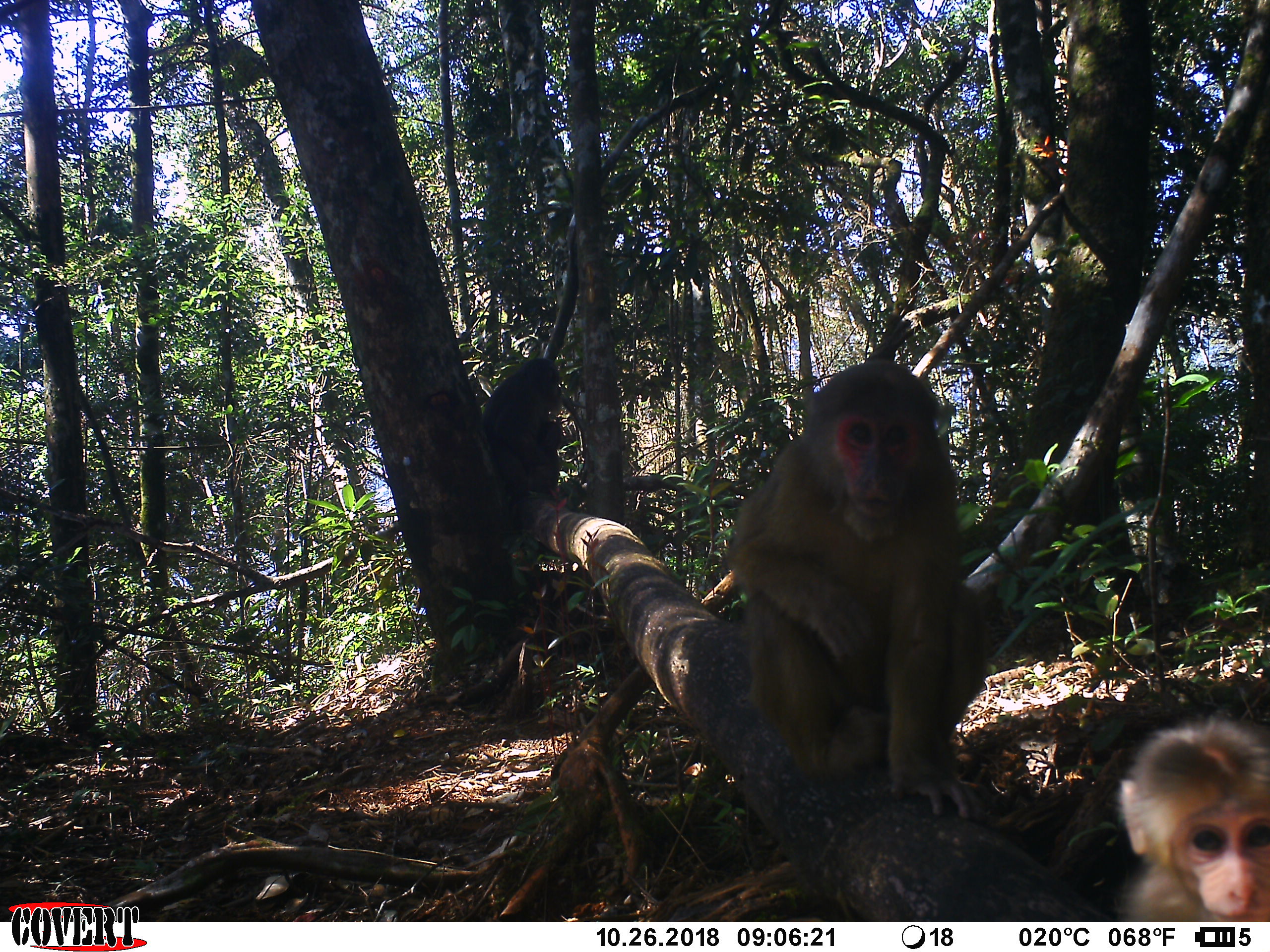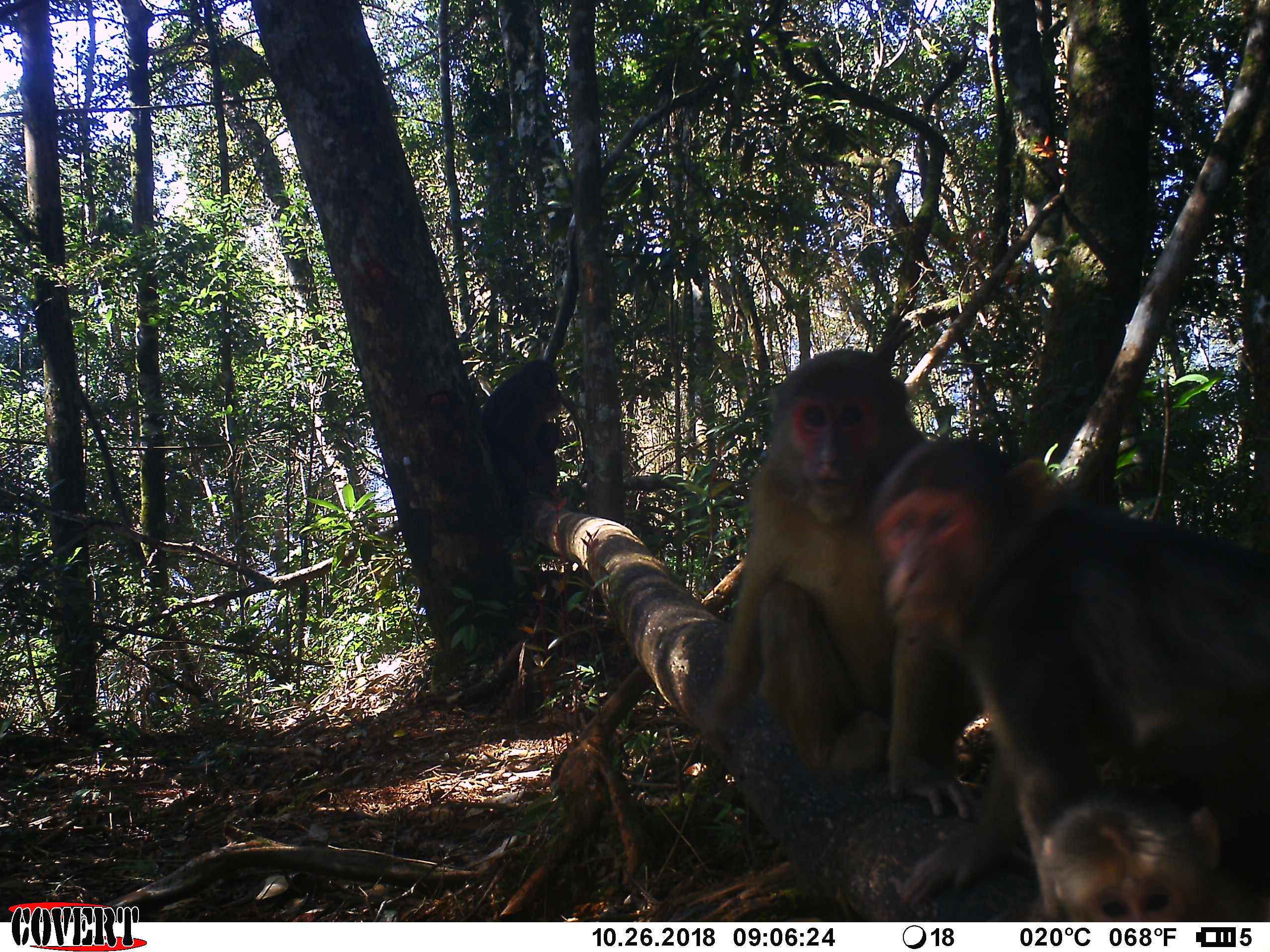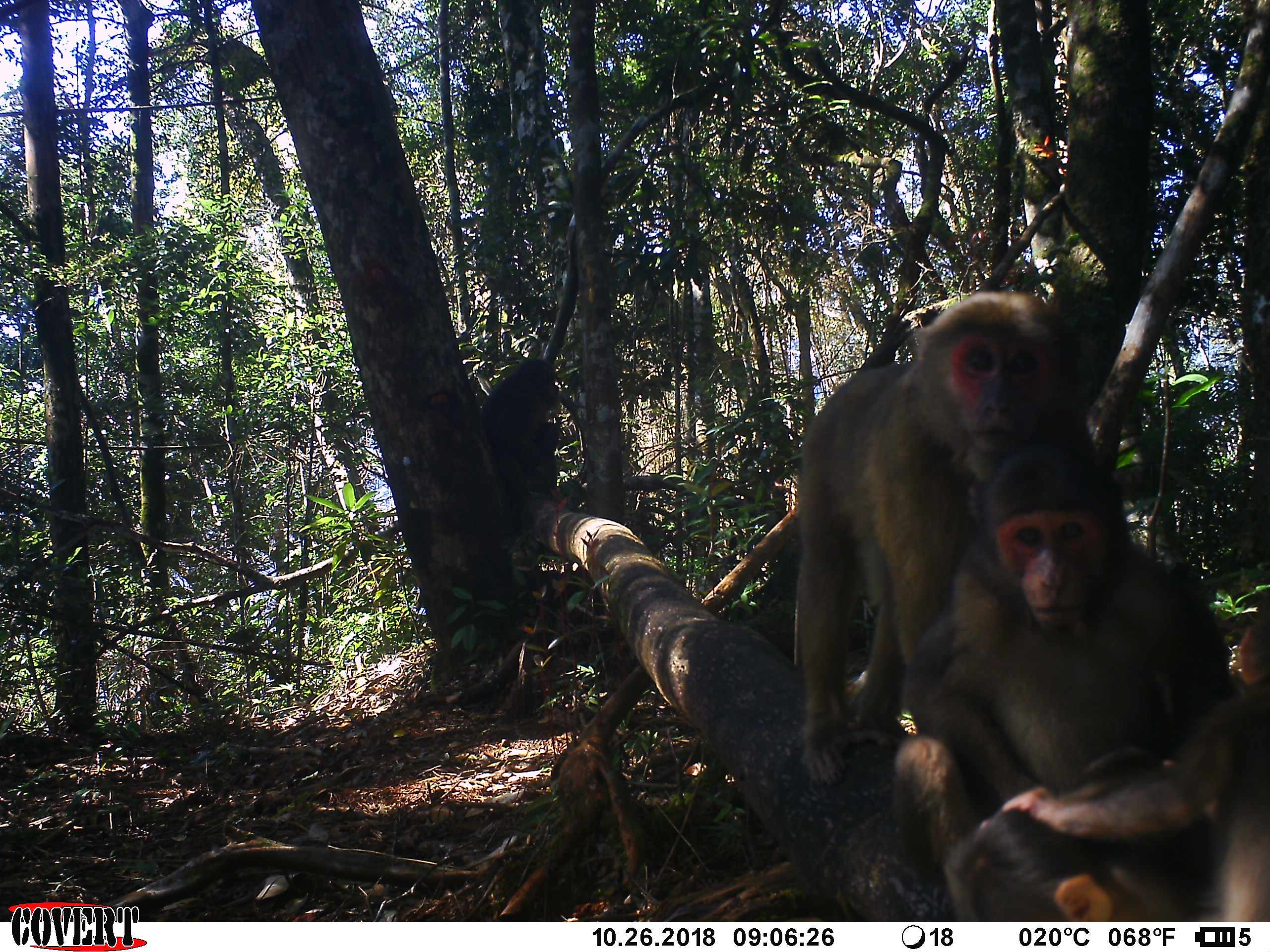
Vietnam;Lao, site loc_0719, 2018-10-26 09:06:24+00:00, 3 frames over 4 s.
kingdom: Animalia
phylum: Chordata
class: Mammalia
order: Primates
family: Cercopithecidae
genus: Macaca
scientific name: Macaca arctoides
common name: stump-tailed macaque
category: stump tailed macaque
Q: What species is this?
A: Stump tailed macaque (stump-tailed macaque) (Macaca arctoides).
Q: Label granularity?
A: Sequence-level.